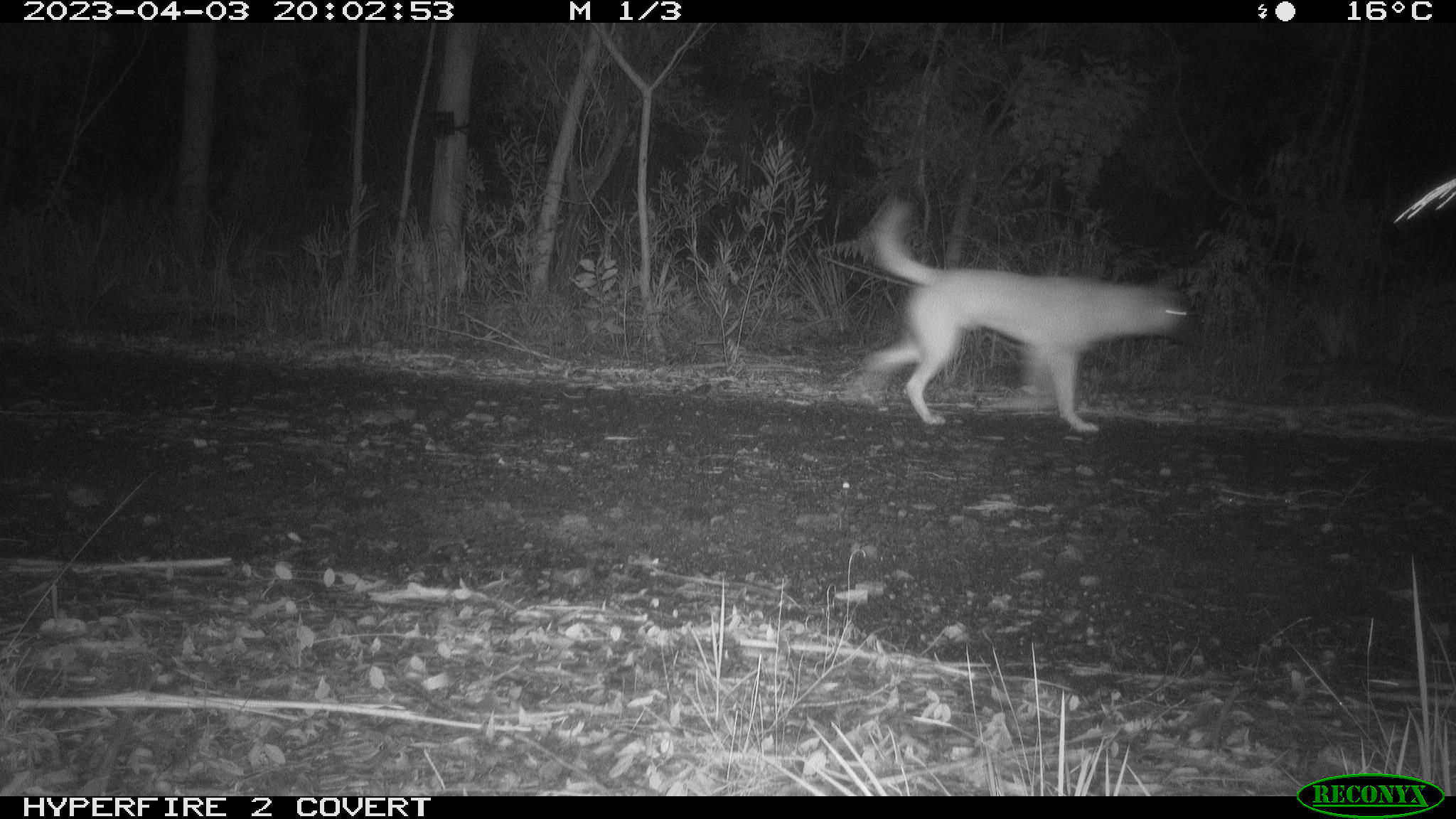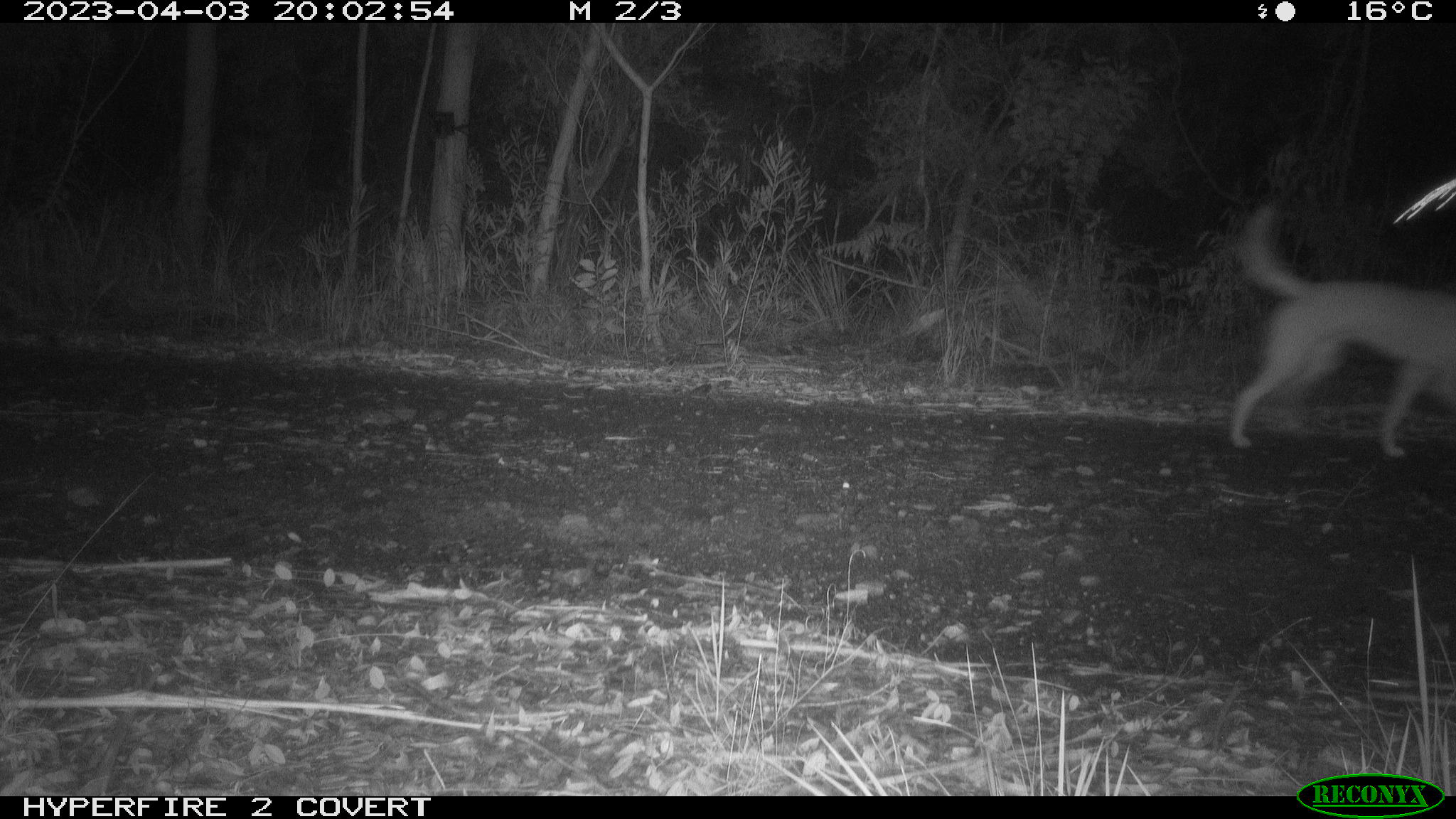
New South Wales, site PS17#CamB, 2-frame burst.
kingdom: Animalia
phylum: Chordata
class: Mammalia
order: Carnivora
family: Canidae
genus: Canis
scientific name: Canis familiaris dingo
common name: dingo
Dingo (Canis familiaris dingo).